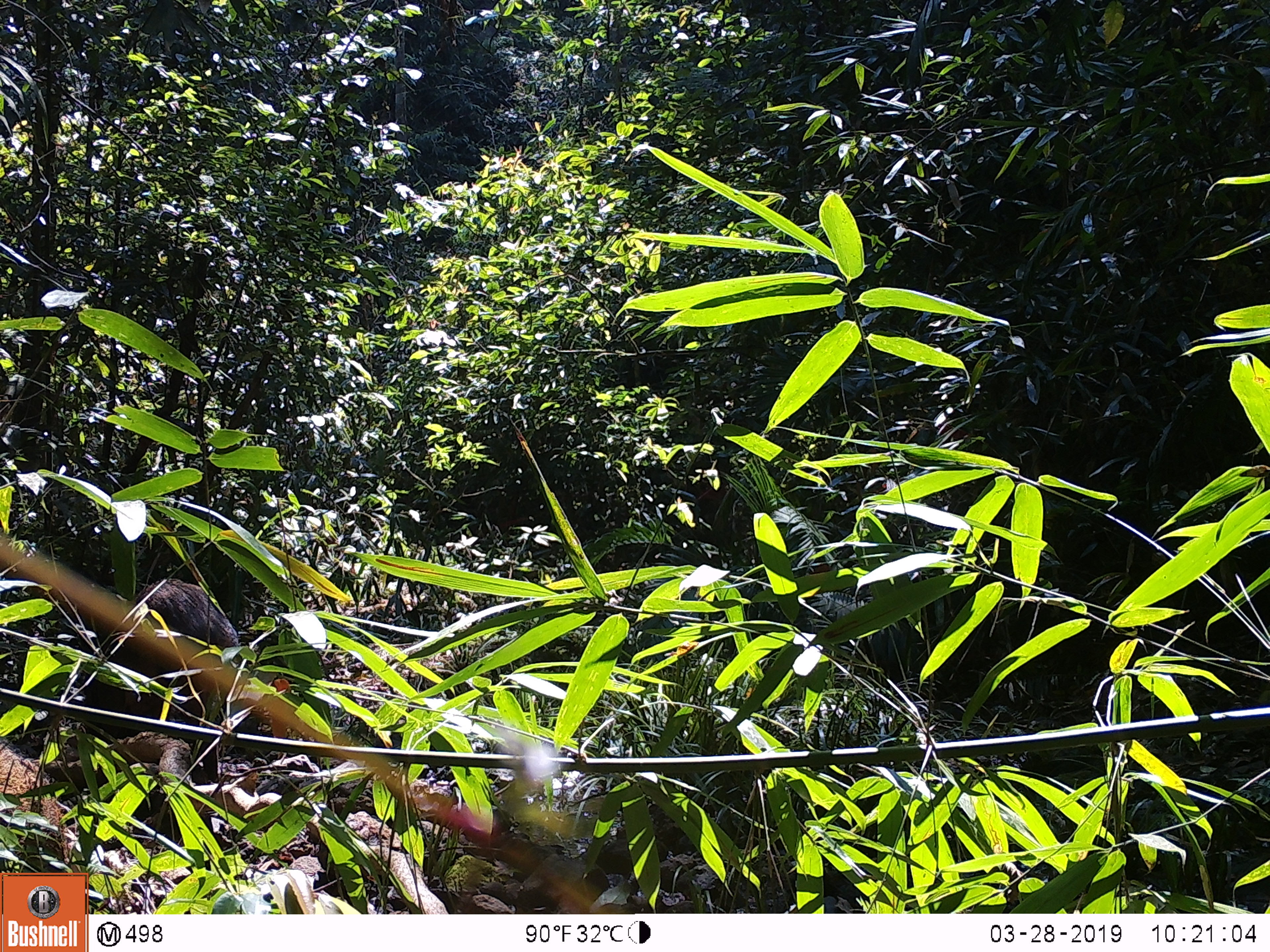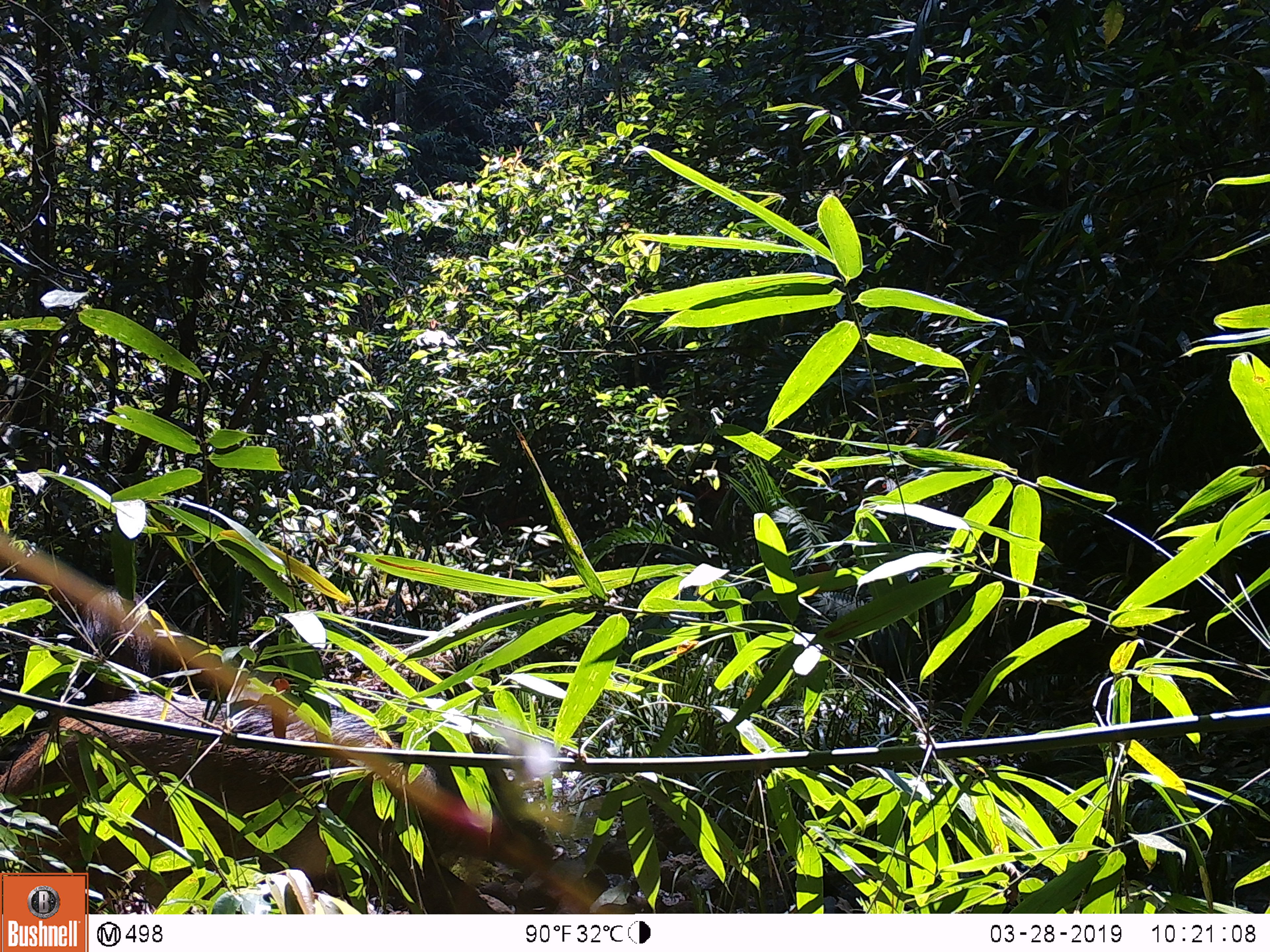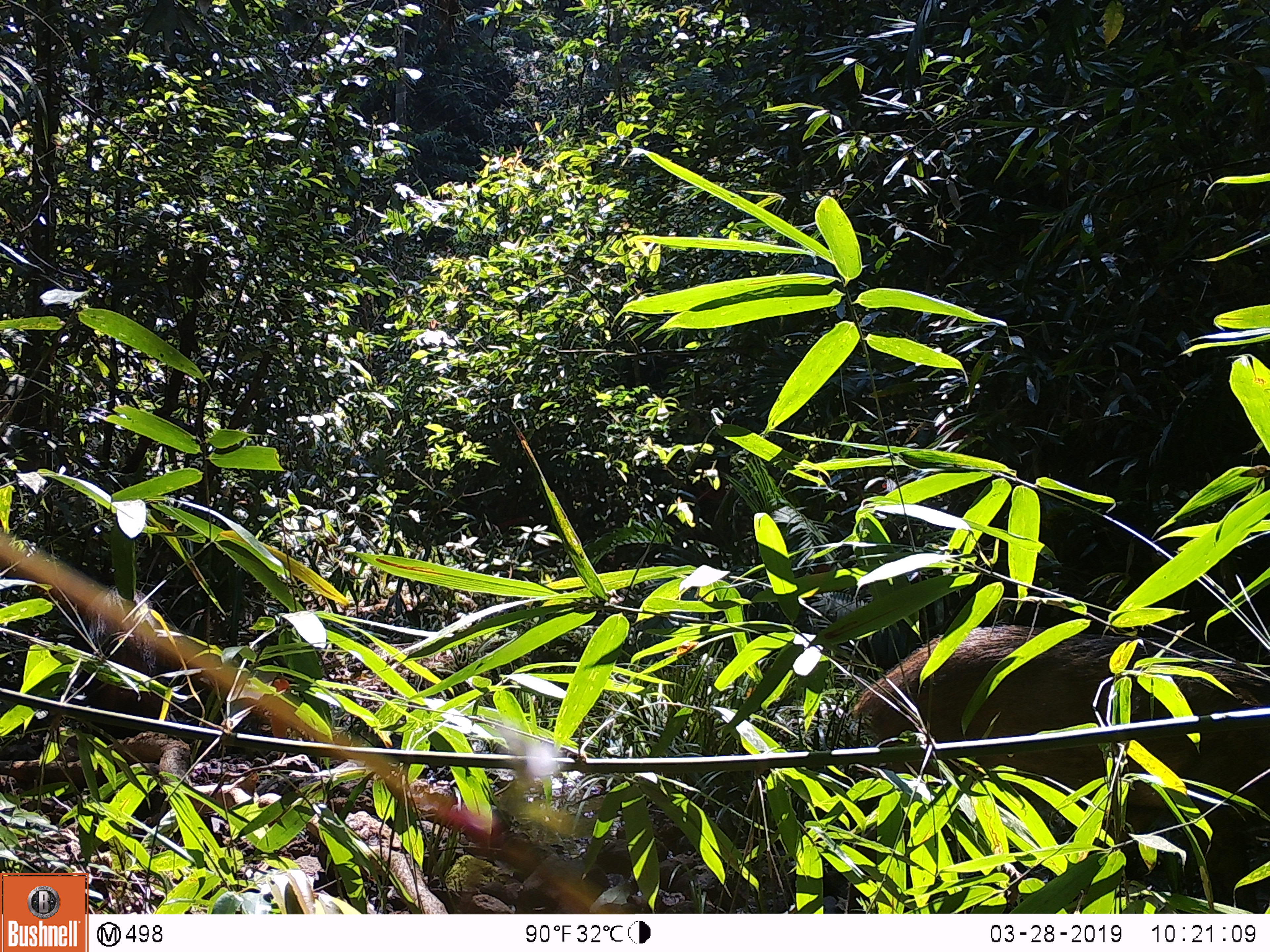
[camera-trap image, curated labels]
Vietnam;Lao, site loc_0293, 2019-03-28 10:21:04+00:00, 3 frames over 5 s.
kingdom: Animalia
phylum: Chordata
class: Mammalia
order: Artiodactyla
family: Suidae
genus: Sus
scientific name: Sus scrofa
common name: eurasian wild pig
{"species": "eurasian wild pig (Sus scrofa)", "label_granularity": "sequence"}